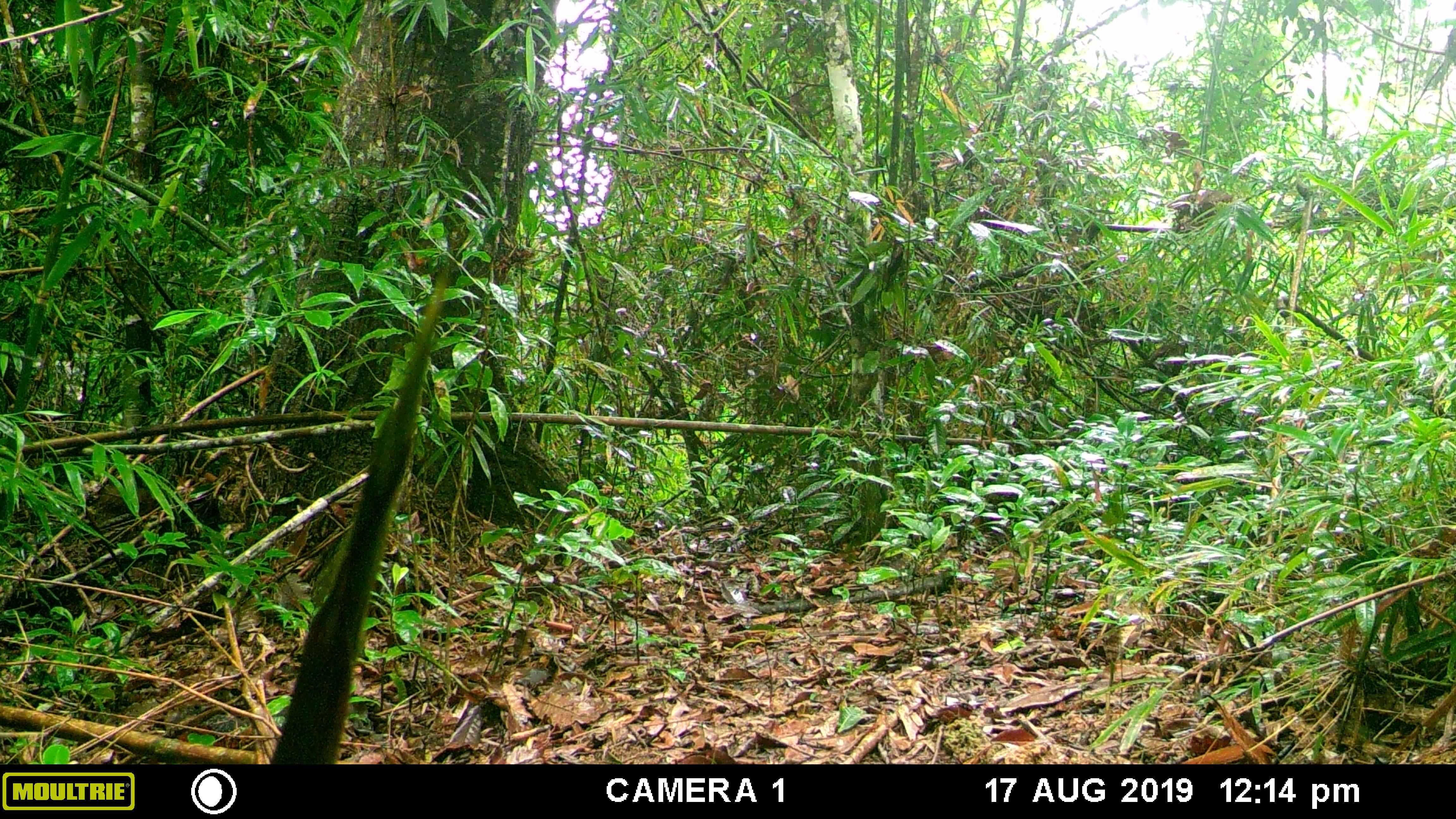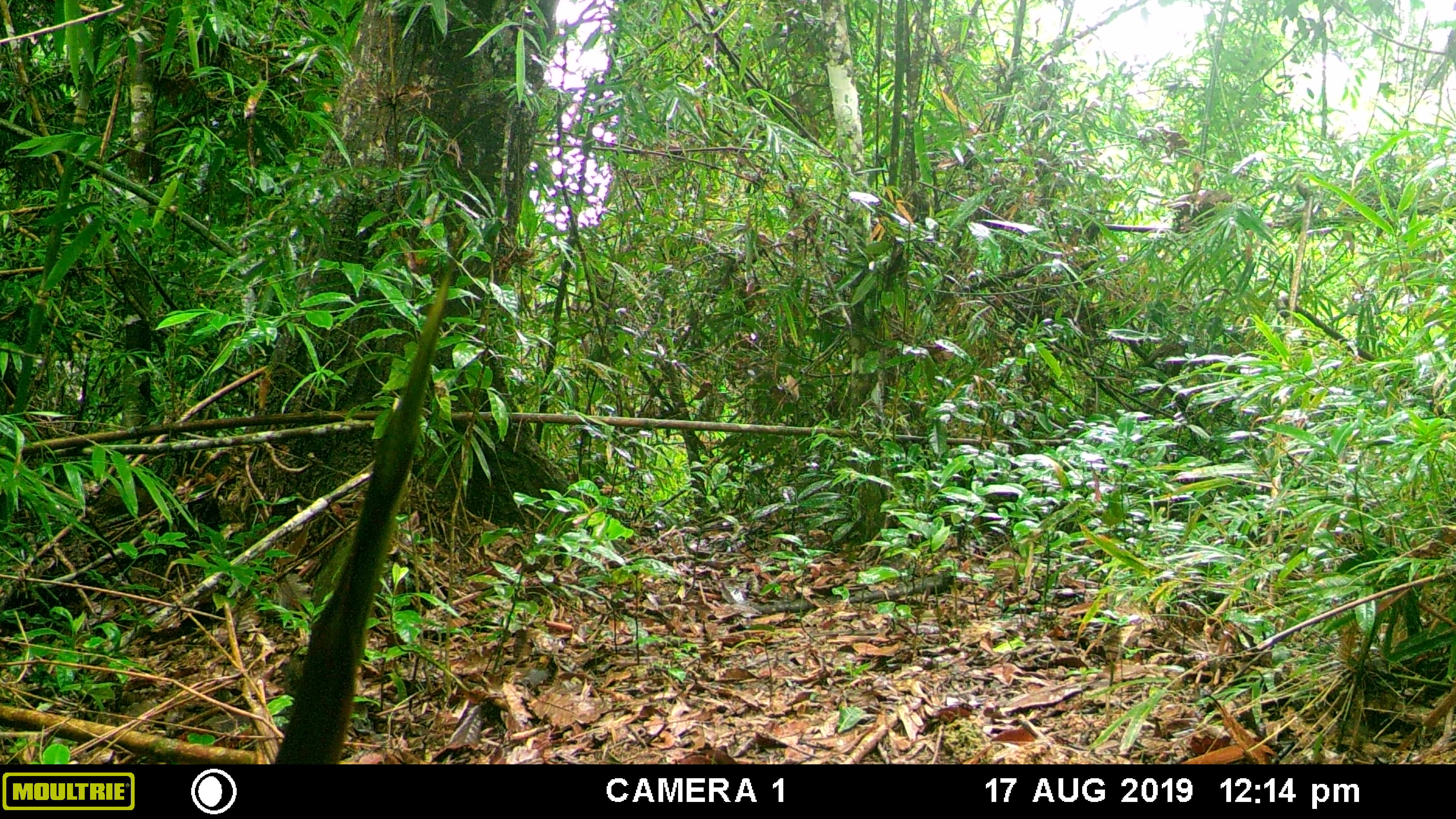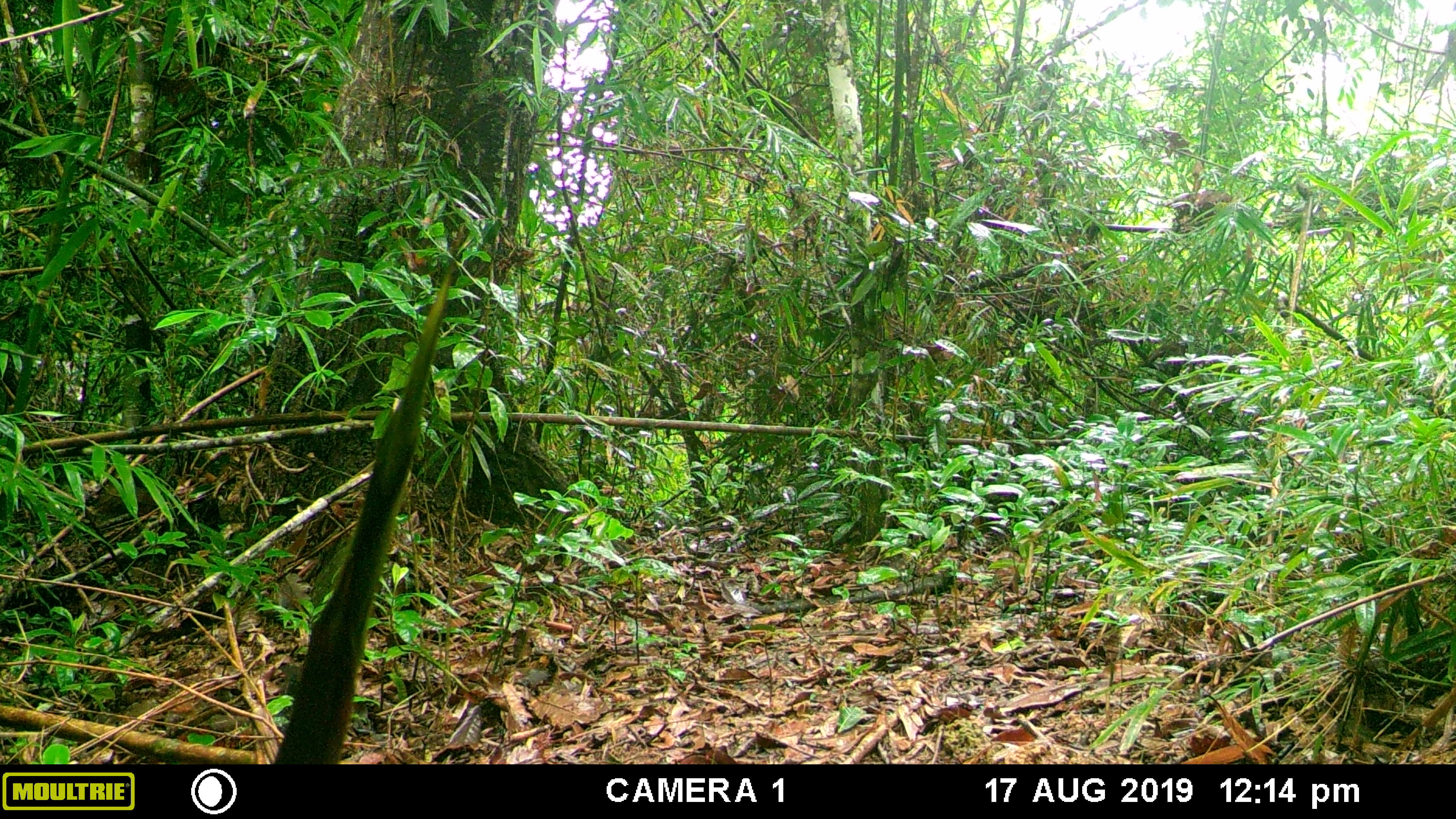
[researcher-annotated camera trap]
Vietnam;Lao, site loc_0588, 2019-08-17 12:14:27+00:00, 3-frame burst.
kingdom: Animalia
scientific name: Animalia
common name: animal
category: unidentified animal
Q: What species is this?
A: Unidentified animal (animal) (Animalia).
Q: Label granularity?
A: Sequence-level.